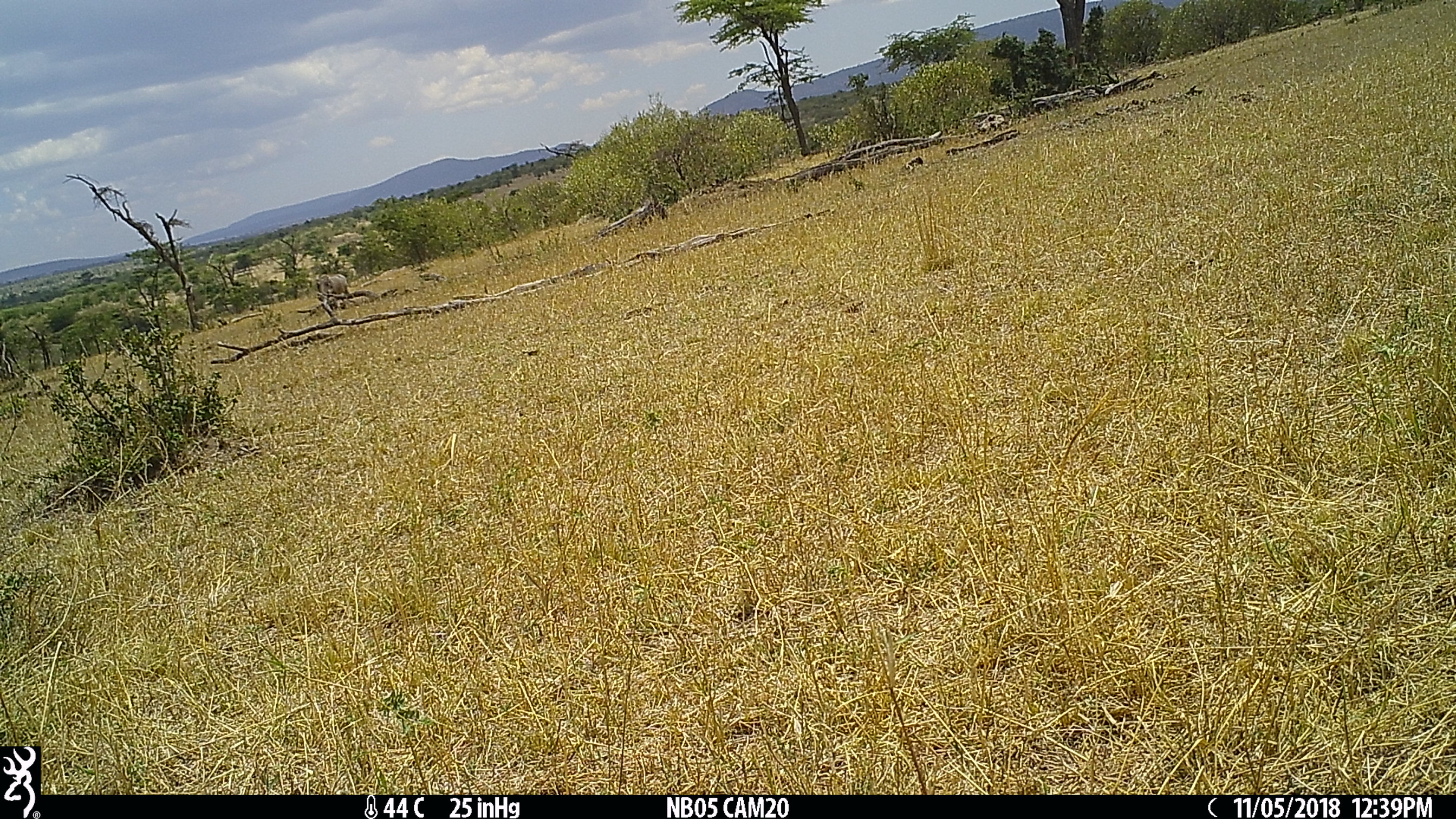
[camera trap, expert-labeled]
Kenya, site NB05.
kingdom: Animalia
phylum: Chordata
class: Mammalia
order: Artiodactyla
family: Suidae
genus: Phacochoerus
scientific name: Phacochoerus africanus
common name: common warthog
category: warthog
Warthog (common warthog) (Phacochoerus africanus).